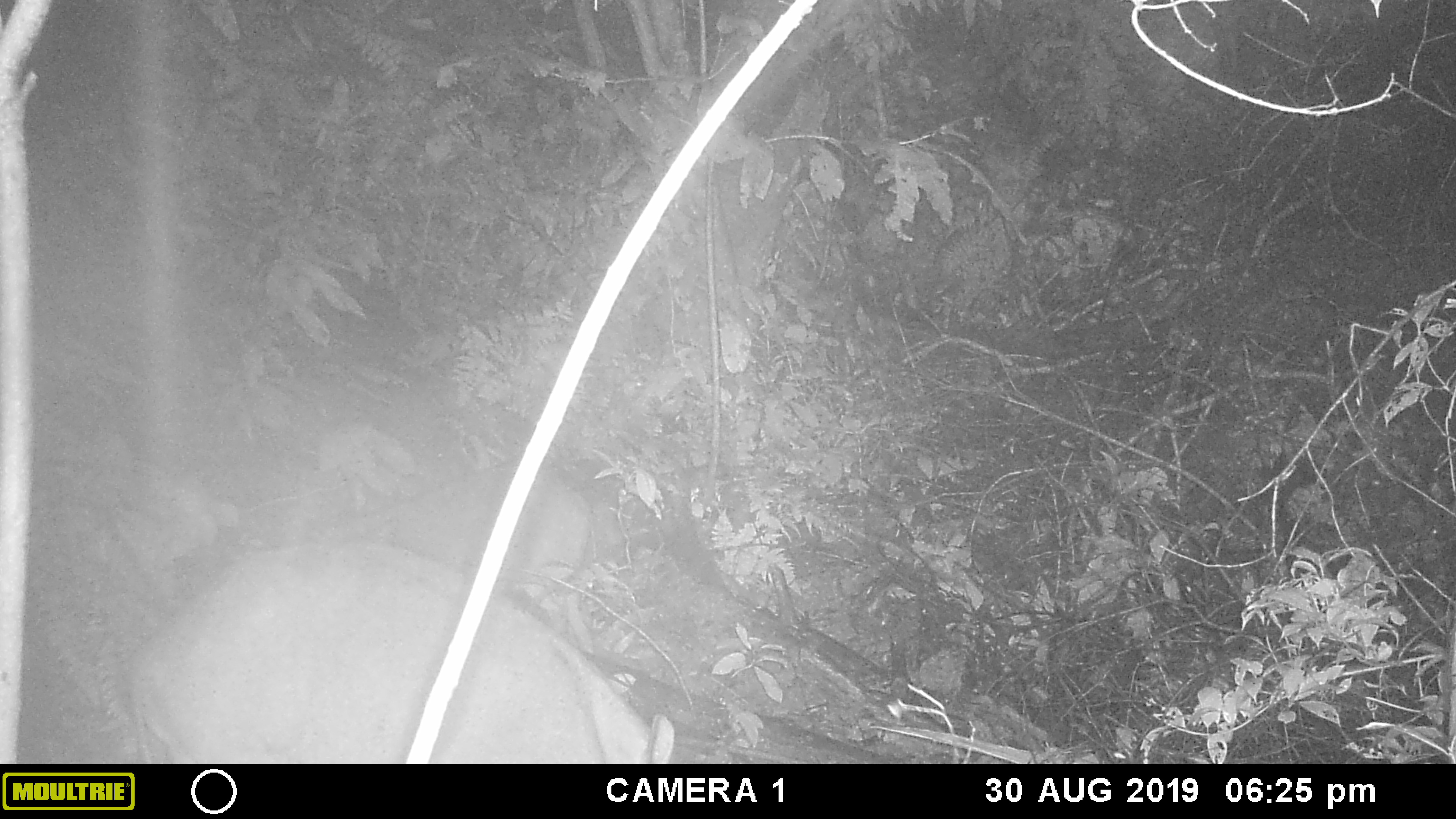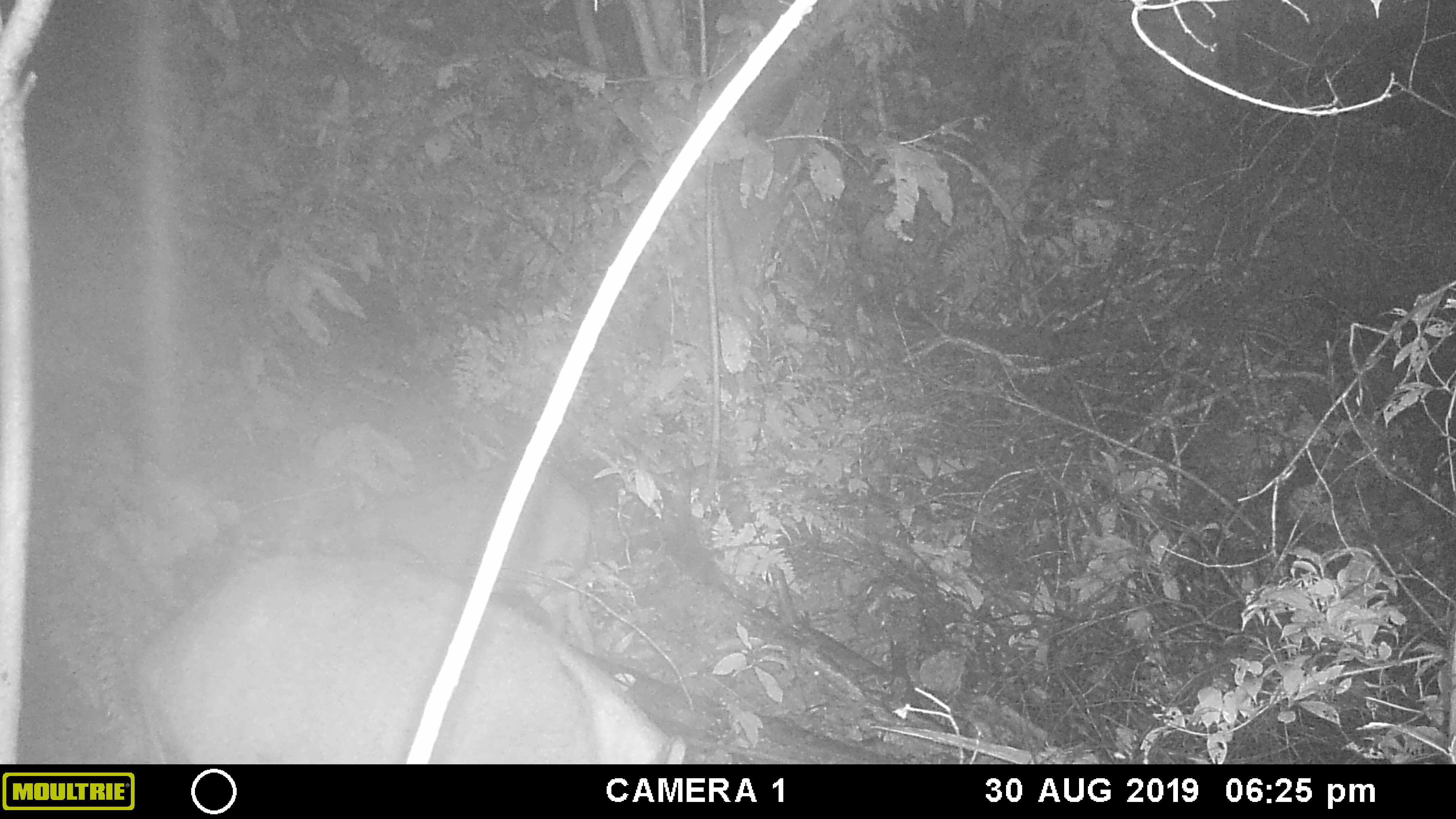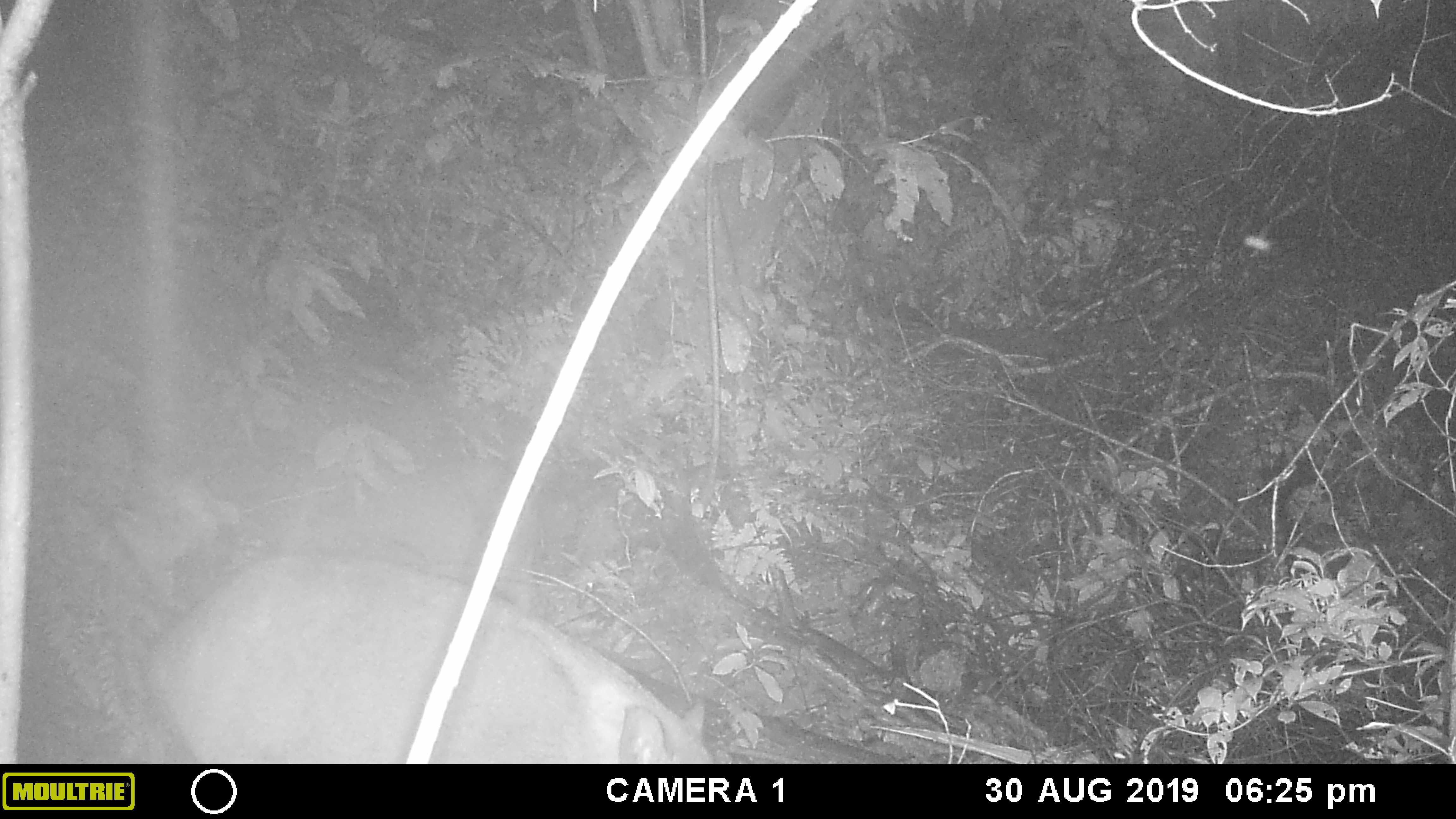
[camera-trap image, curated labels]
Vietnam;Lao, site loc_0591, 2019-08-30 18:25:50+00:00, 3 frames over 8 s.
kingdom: Animalia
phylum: Chordata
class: Mammalia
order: Artiodactyla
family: Suidae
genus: Sus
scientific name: Sus scrofa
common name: eurasian wild pig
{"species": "eurasian wild pig (Sus scrofa)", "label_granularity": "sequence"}